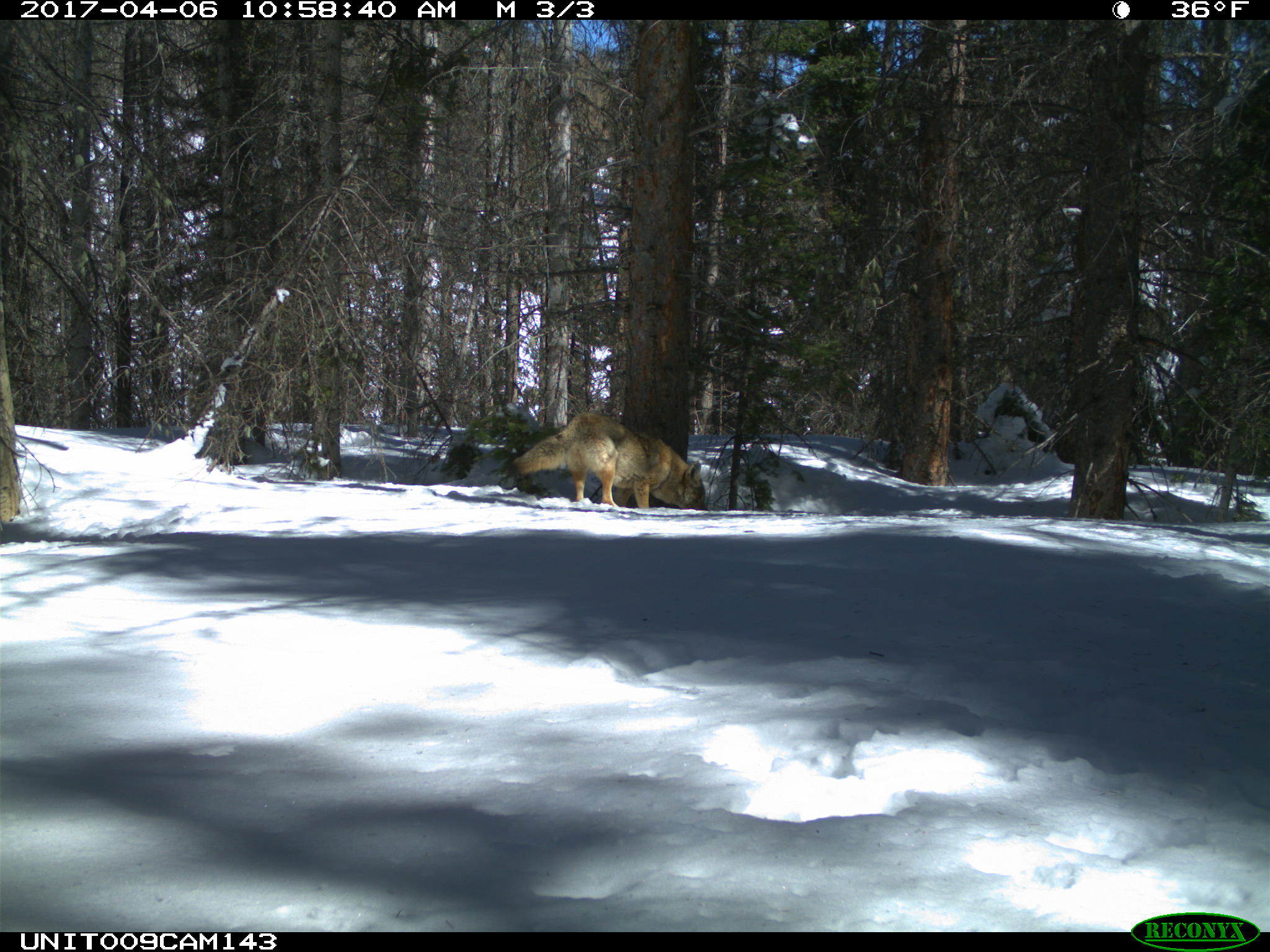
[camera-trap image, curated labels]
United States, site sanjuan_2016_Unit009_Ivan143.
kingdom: Animalia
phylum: Chordata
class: Mammalia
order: Carnivora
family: Canidae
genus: Canis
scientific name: Canis latrans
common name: coyote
Canis latrans (coyote).